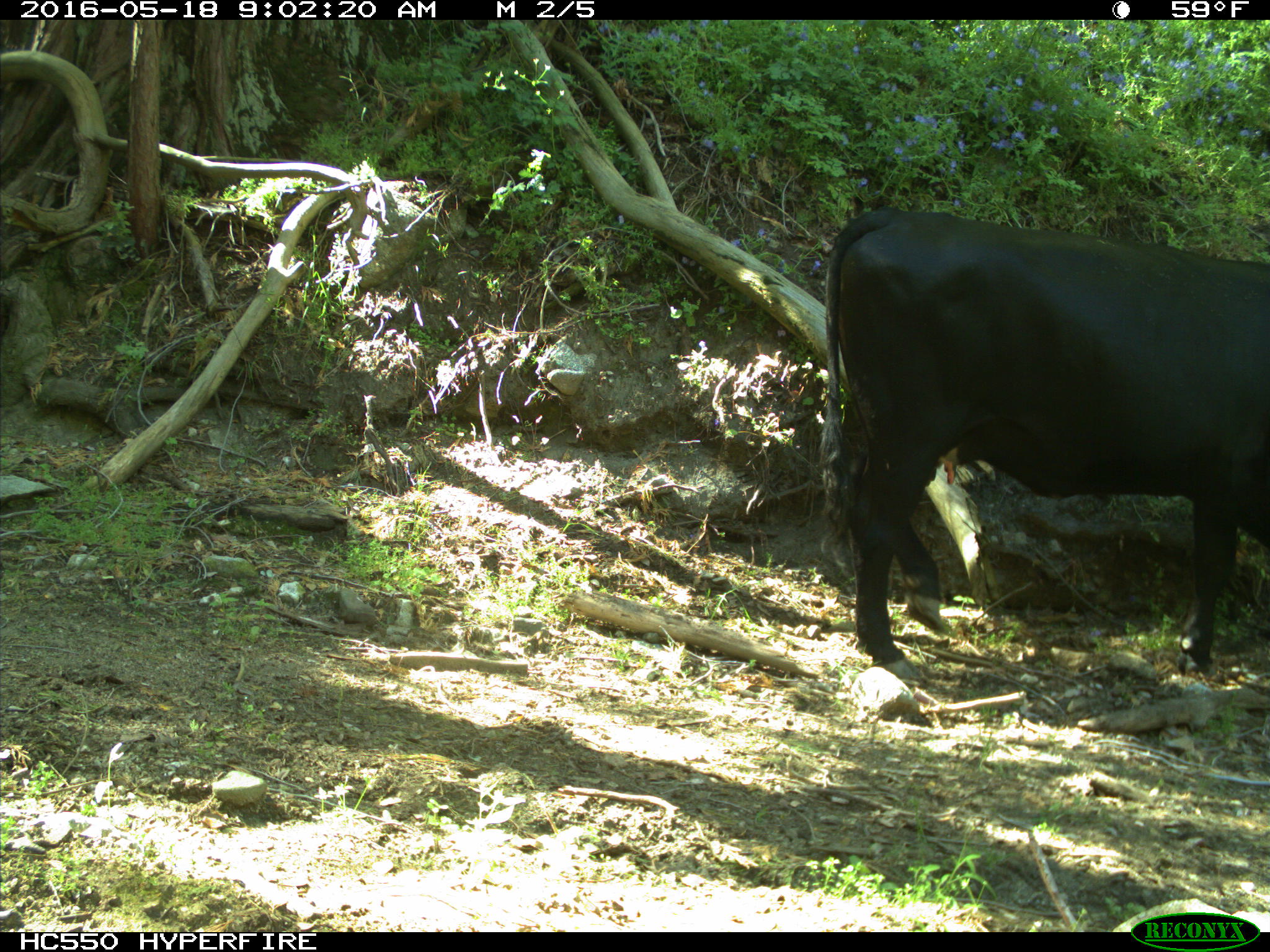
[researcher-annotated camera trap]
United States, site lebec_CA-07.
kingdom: Animalia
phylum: Chordata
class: Mammalia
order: Artiodactyla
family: Bovidae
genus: Bos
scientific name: Bos taurus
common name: domestic cow